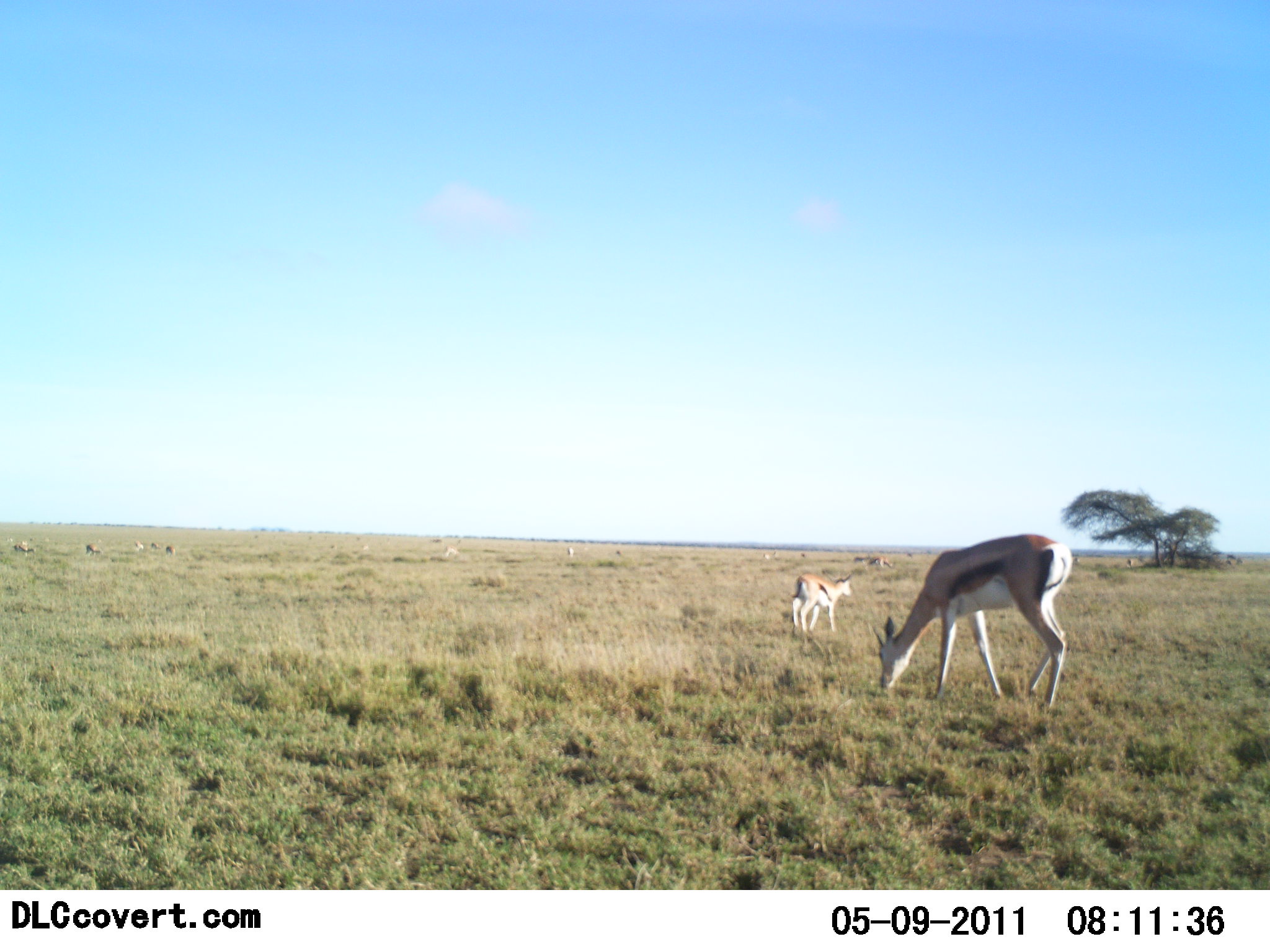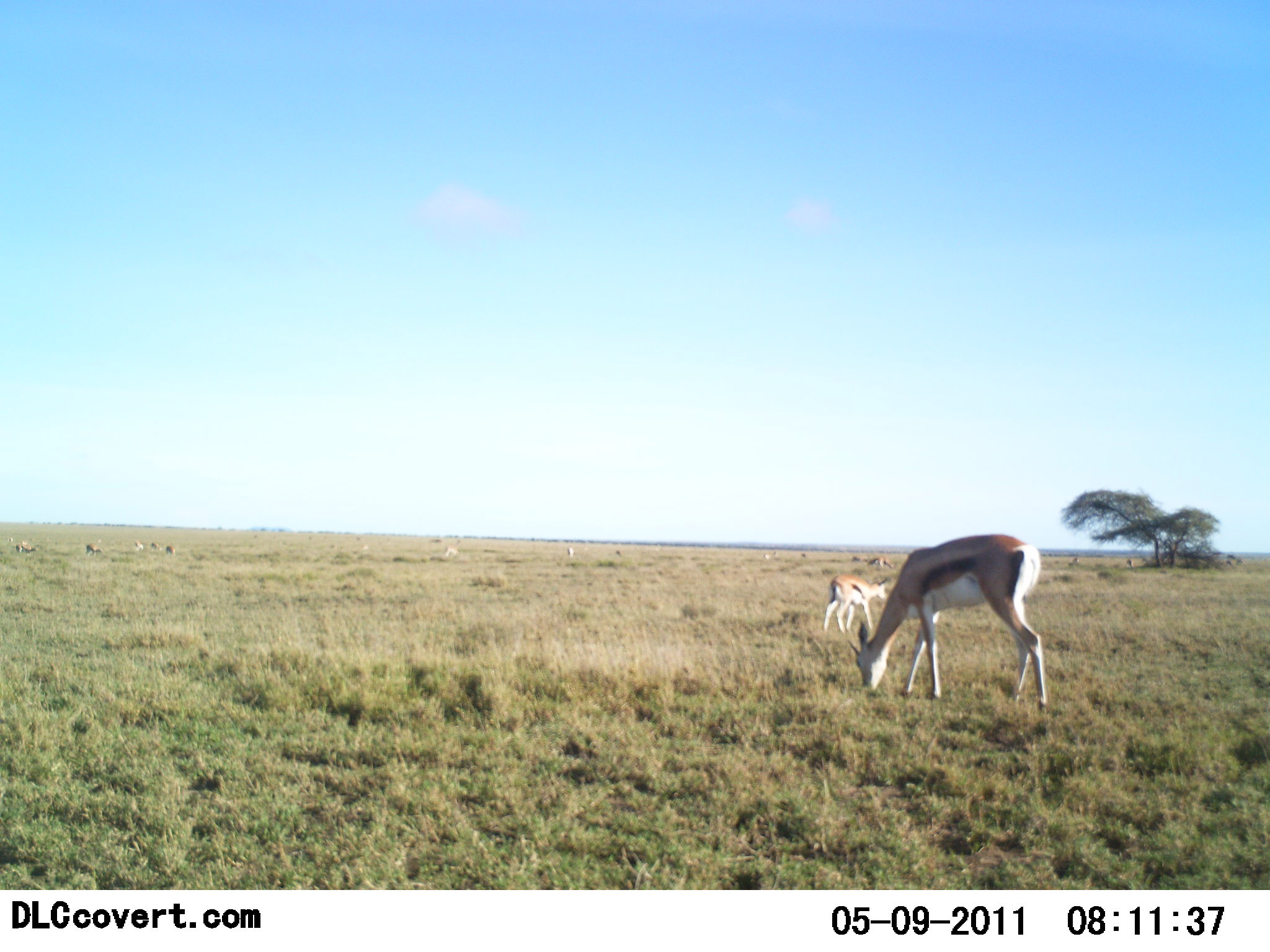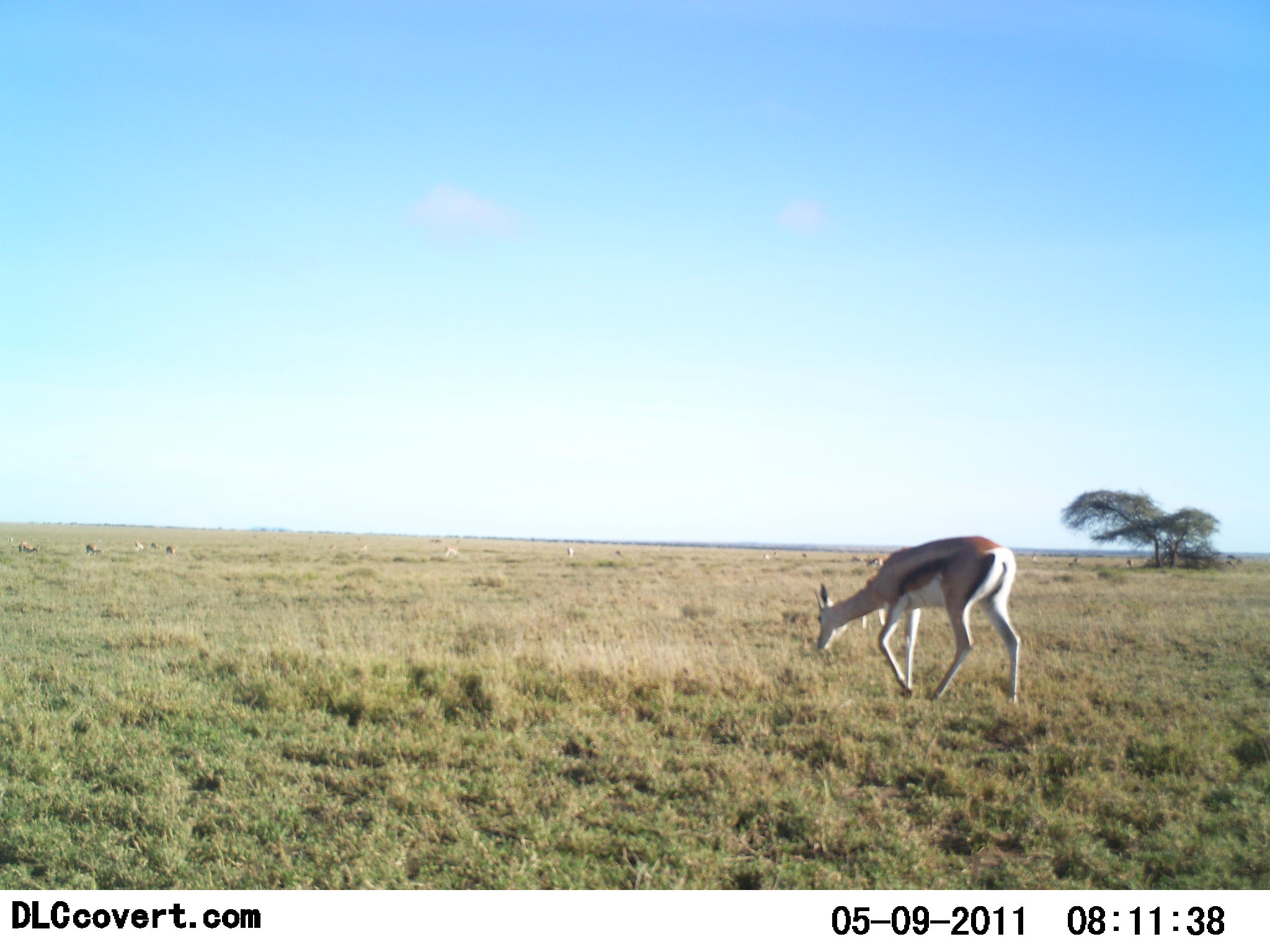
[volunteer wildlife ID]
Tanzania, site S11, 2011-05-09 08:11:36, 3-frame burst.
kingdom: Animalia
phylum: Chordata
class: Mammalia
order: Artiodactyla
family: Bovidae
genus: Eudorcas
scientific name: Eudorcas thomsonii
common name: thomson's gazelle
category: gazellethomsons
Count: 2.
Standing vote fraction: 50%.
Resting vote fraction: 0%.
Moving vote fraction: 50%.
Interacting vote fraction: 0%.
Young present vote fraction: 0%.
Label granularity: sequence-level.